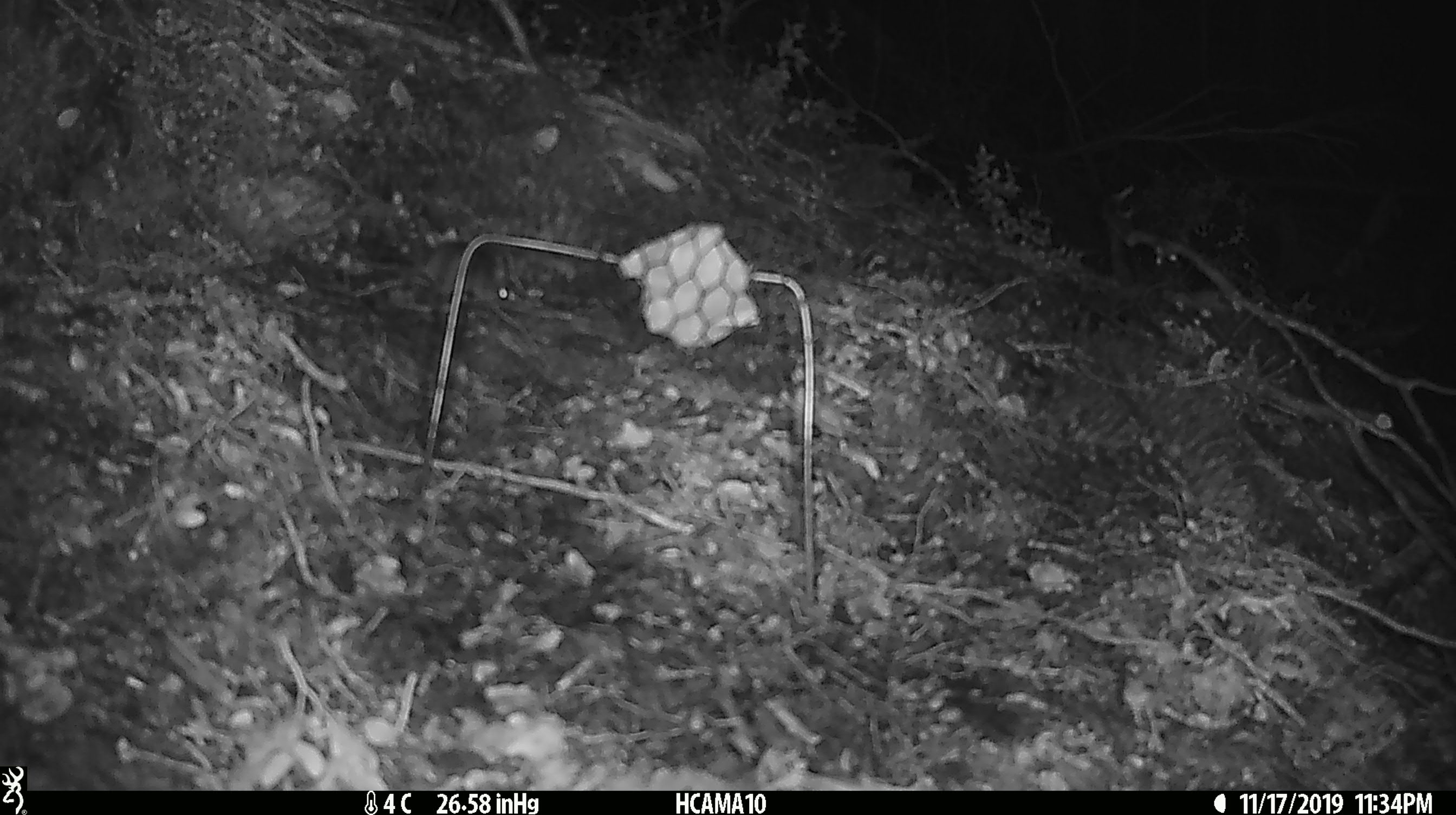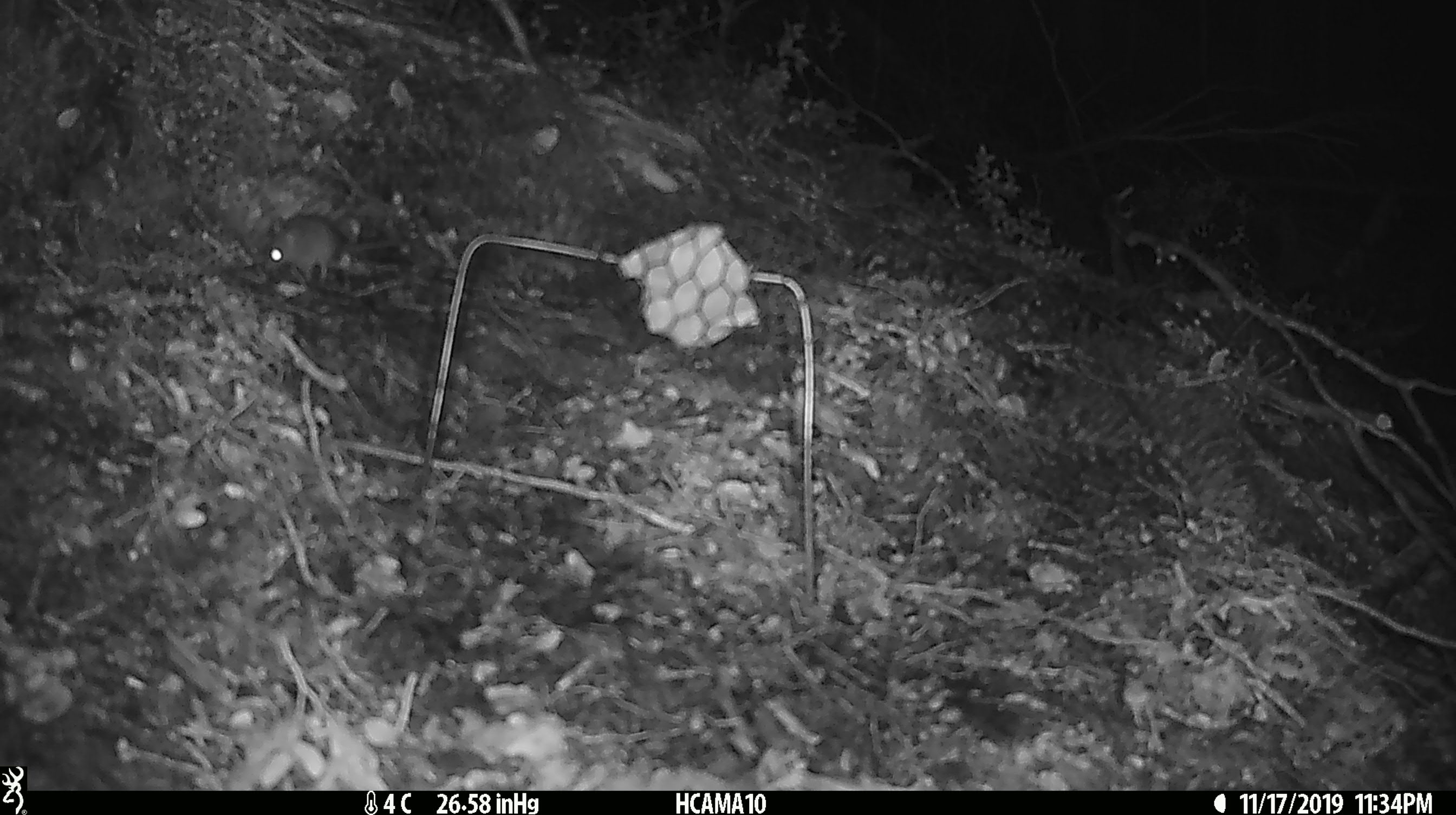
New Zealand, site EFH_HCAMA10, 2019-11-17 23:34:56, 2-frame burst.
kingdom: Animalia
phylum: Chordata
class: Mammalia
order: Rodentia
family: Muridae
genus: Mus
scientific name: Mus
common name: mouse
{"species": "mouse (Mus)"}